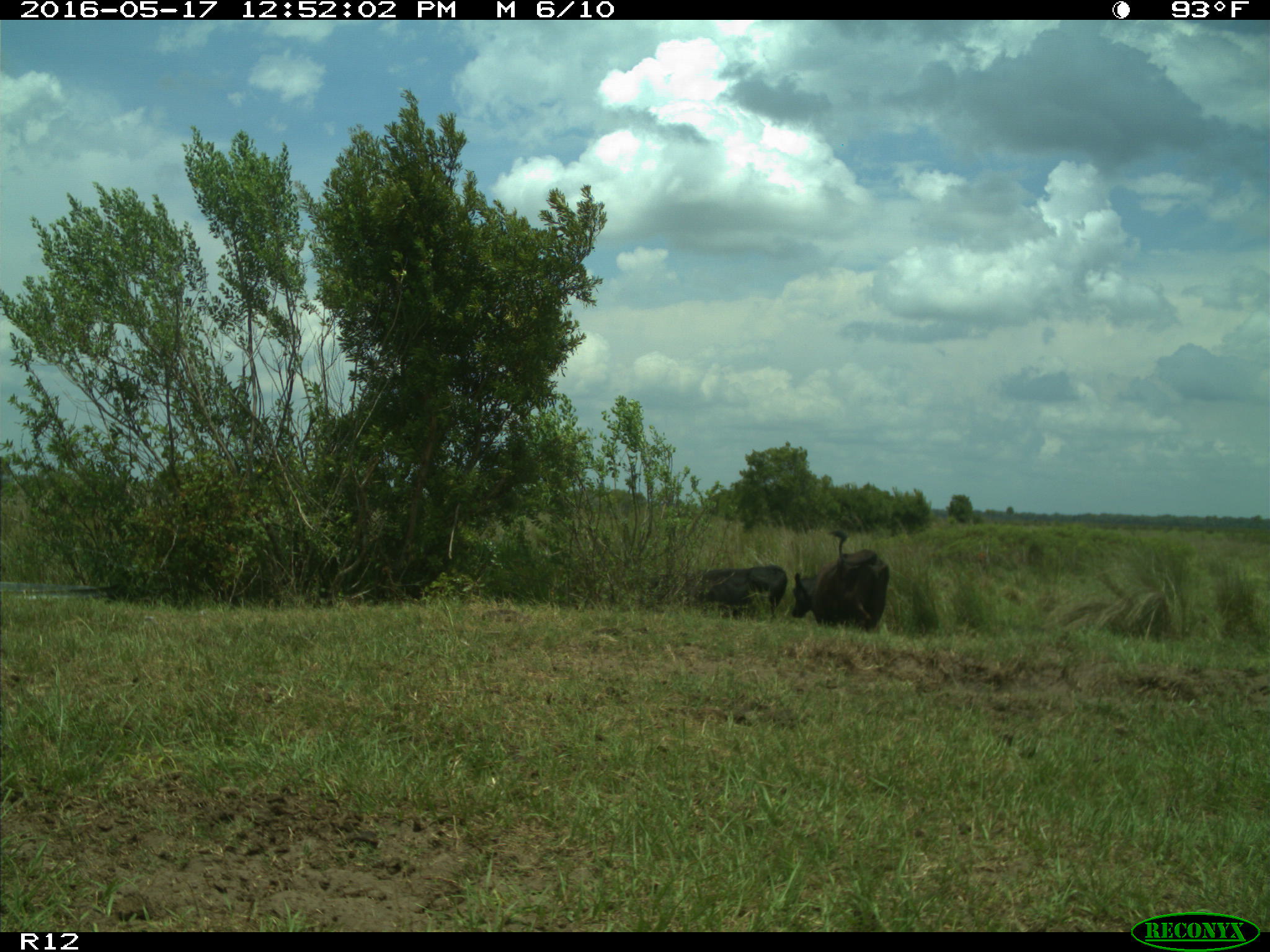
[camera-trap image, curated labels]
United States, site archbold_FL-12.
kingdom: Animalia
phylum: Chordata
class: Mammalia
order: Artiodactyla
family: Bovidae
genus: Bos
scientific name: Bos taurus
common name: domestic cow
Bos taurus (domestic cow).